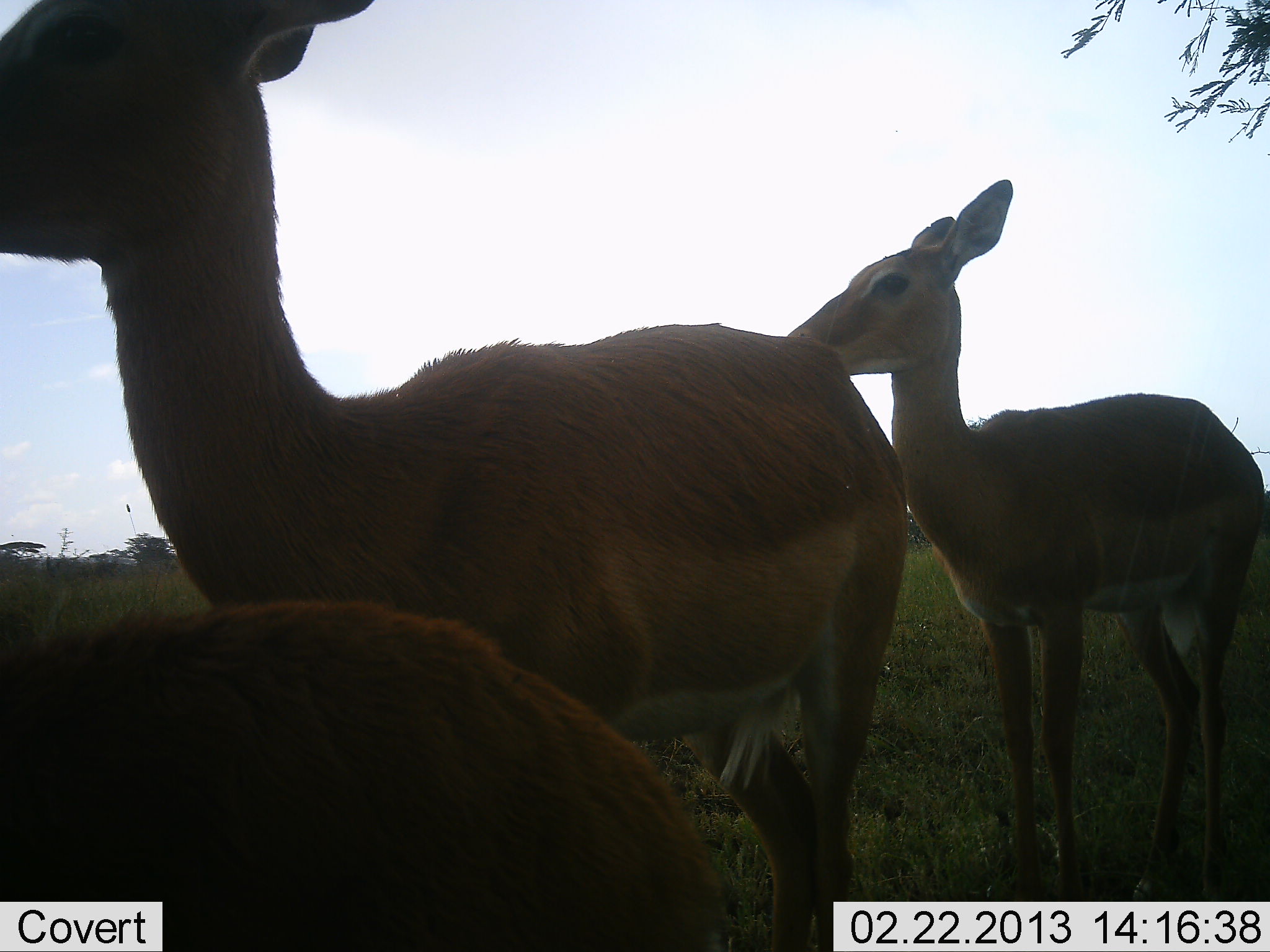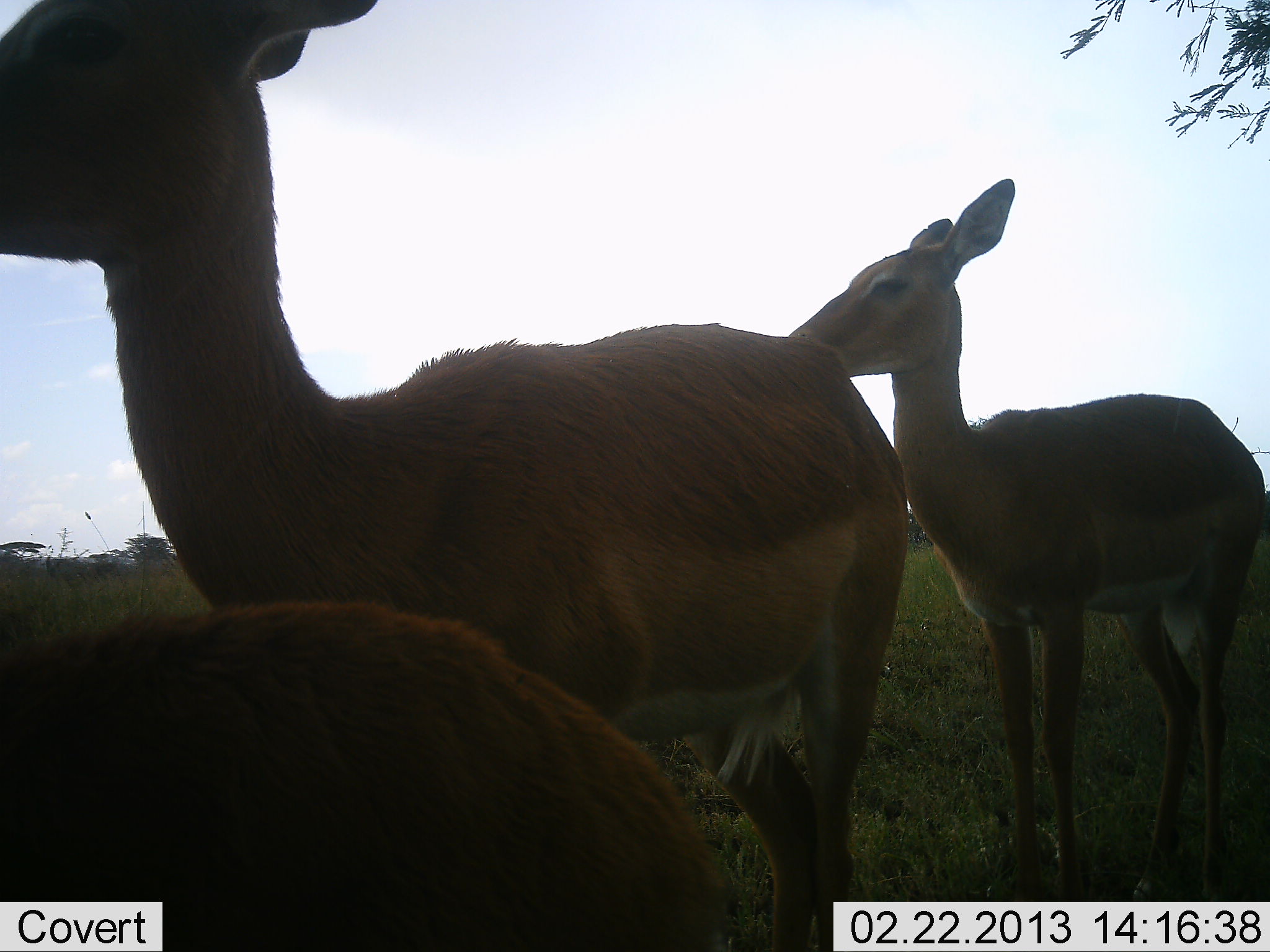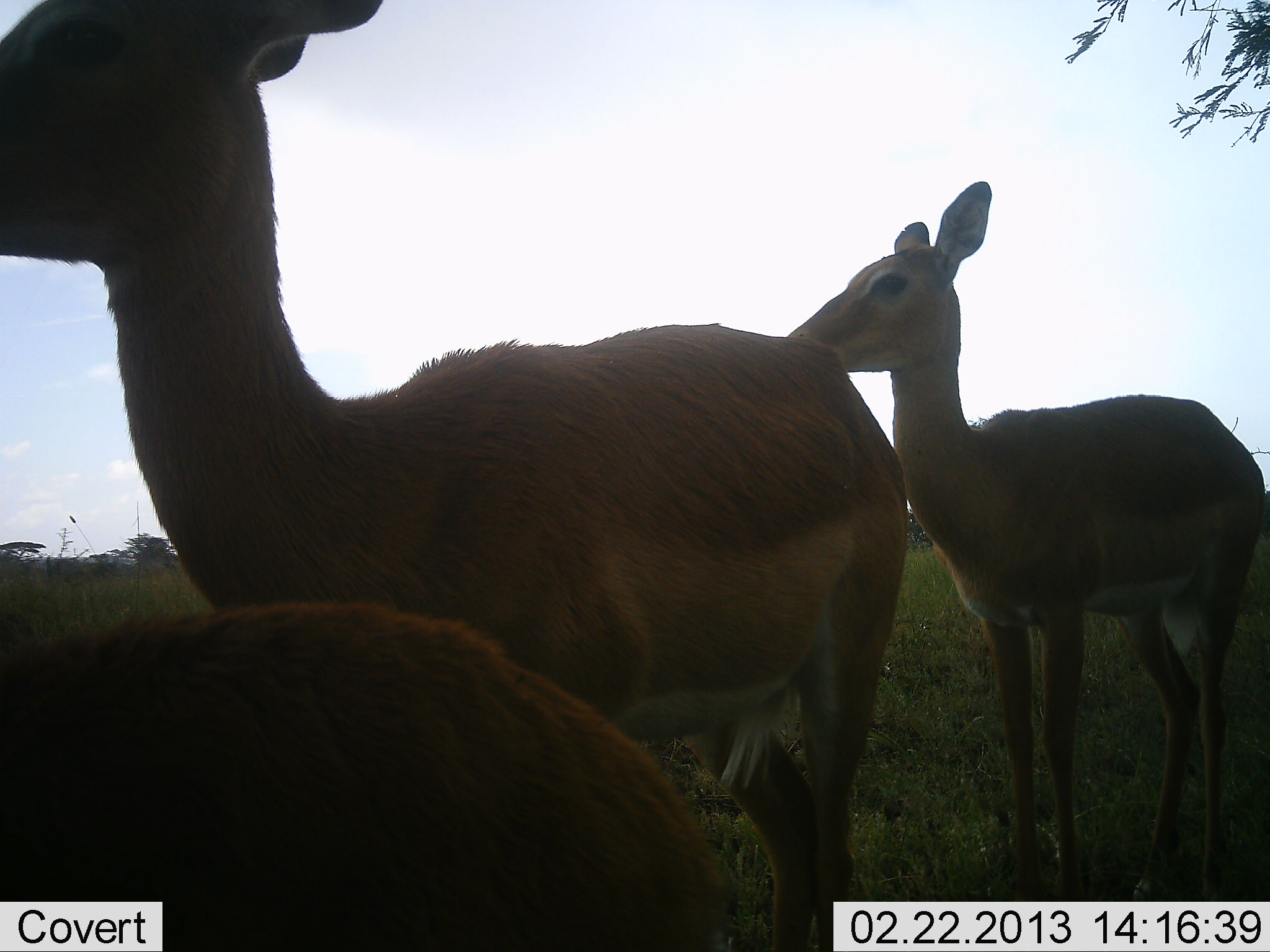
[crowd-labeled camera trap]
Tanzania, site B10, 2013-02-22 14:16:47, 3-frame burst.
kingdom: Animalia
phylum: Chordata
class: Mammalia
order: Artiodactyla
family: Bovidae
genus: Aepyceros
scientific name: Aepyceros melampus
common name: impala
Impala (Aepyceros melampus), count 3. Behavior (volunteer vote fractions): standing 88%, resting 18%, moving 0%, interacting 0%. Young present (vote fraction): 12%. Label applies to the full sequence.